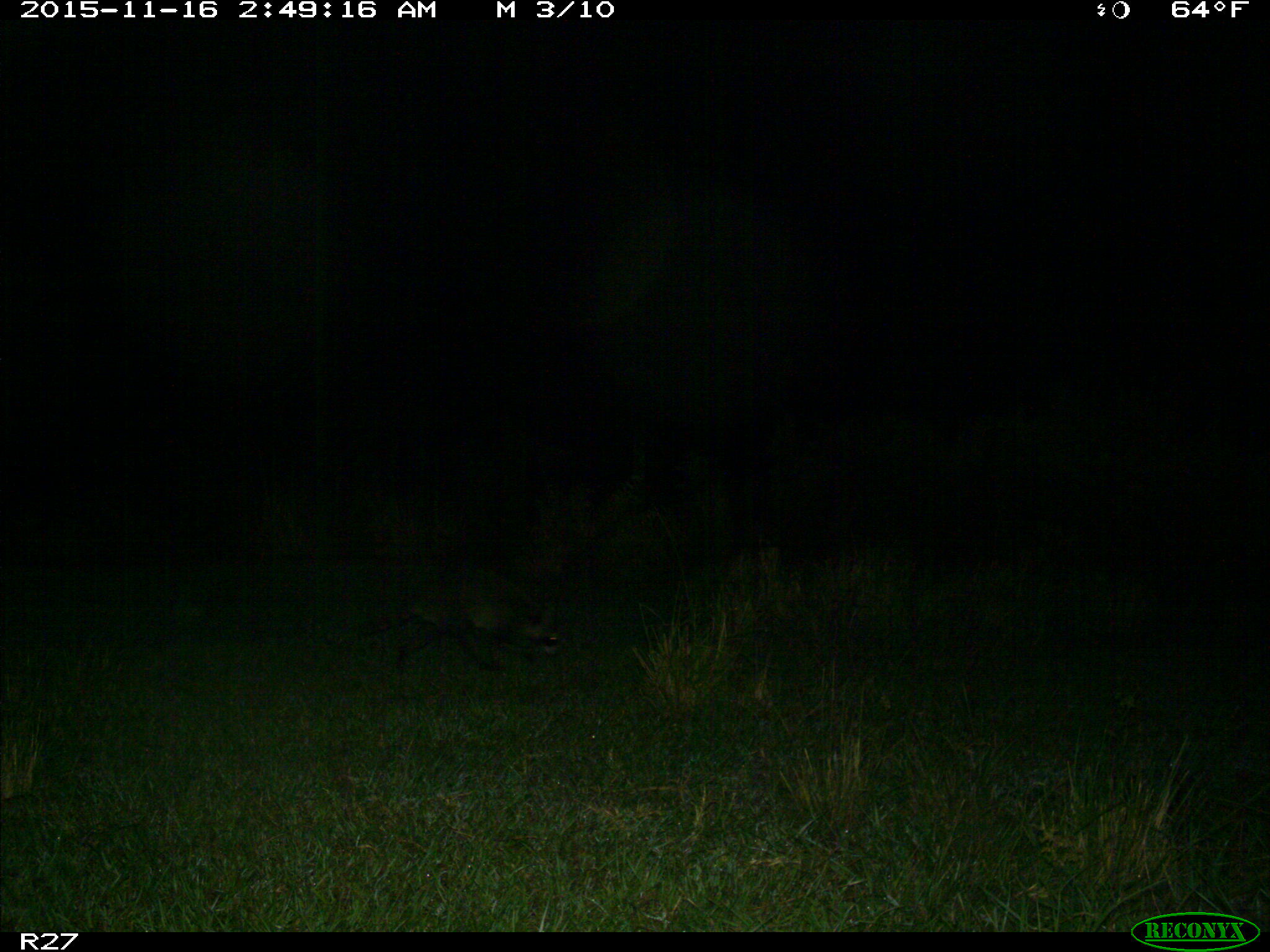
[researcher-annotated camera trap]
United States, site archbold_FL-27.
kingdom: Animalia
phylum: Chordata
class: Mammalia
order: Carnivora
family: Procyonidae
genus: Procyon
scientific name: Procyon lotor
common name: common raccoon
Procyon lotor (common raccoon).